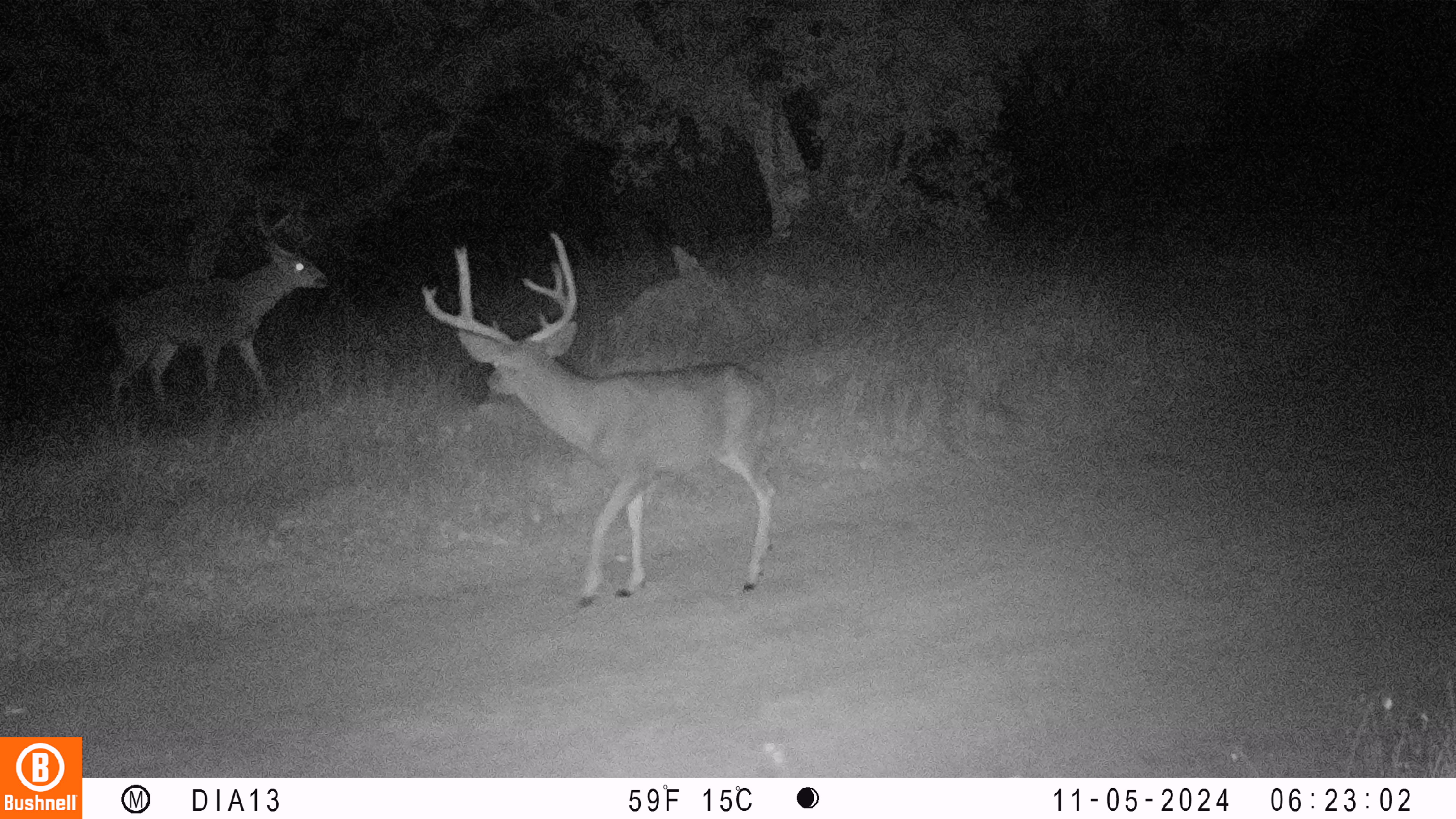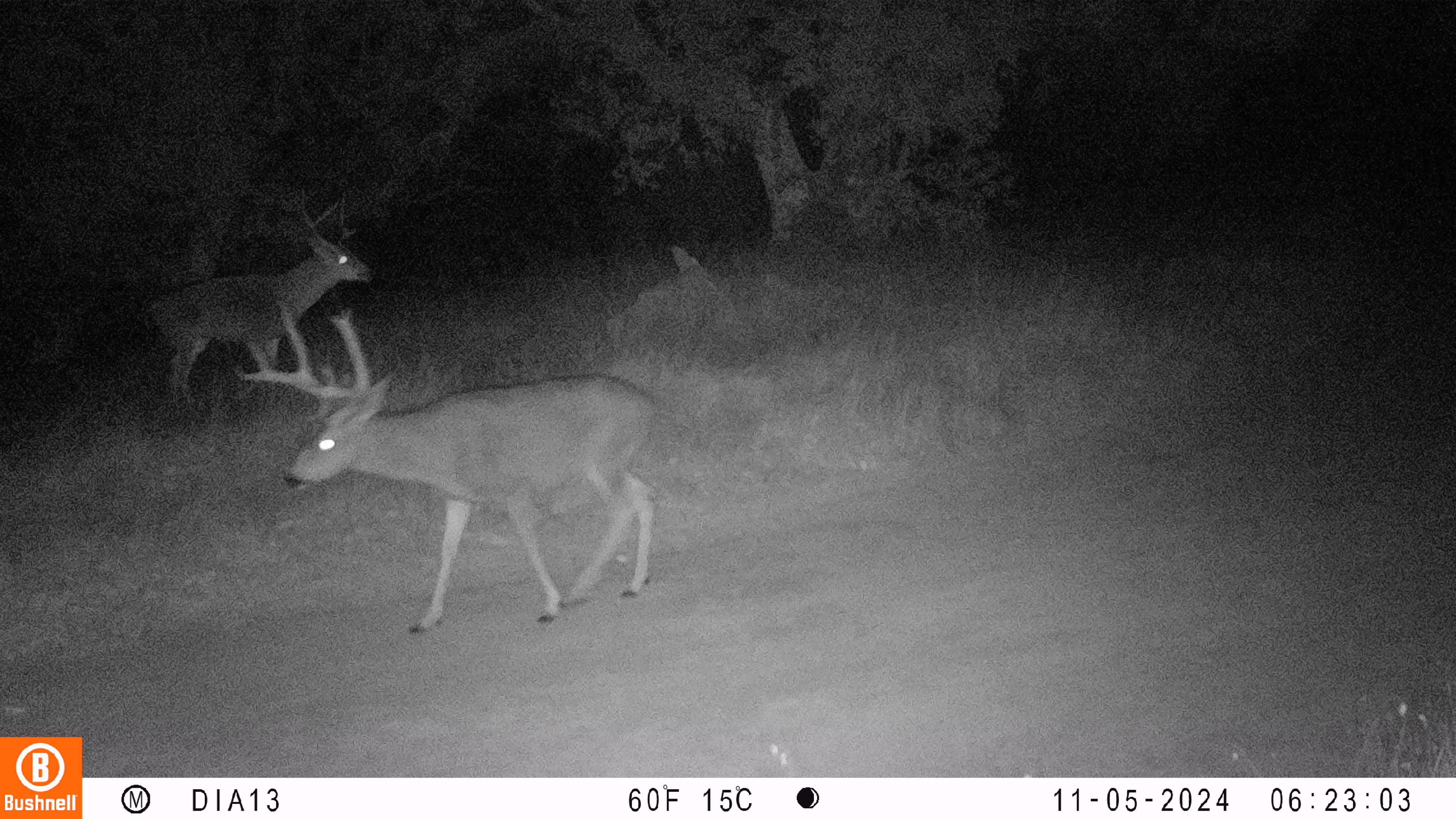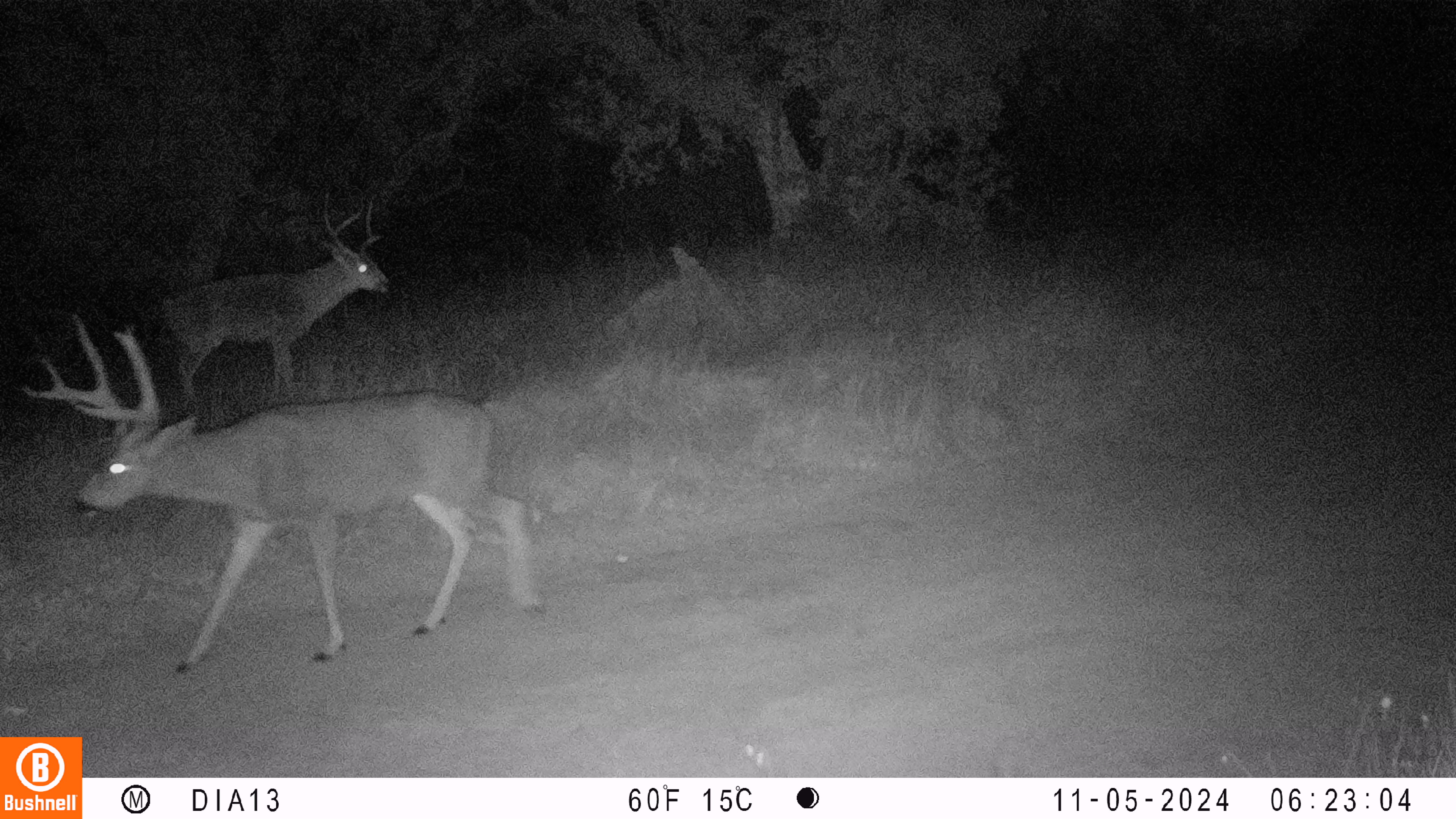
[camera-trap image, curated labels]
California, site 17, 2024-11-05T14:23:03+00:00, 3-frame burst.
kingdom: Animalia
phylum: Chordata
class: Mammalia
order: Artiodactyla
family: Cervidae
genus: Odocoileus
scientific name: Odocoileus hemionus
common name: mule deer